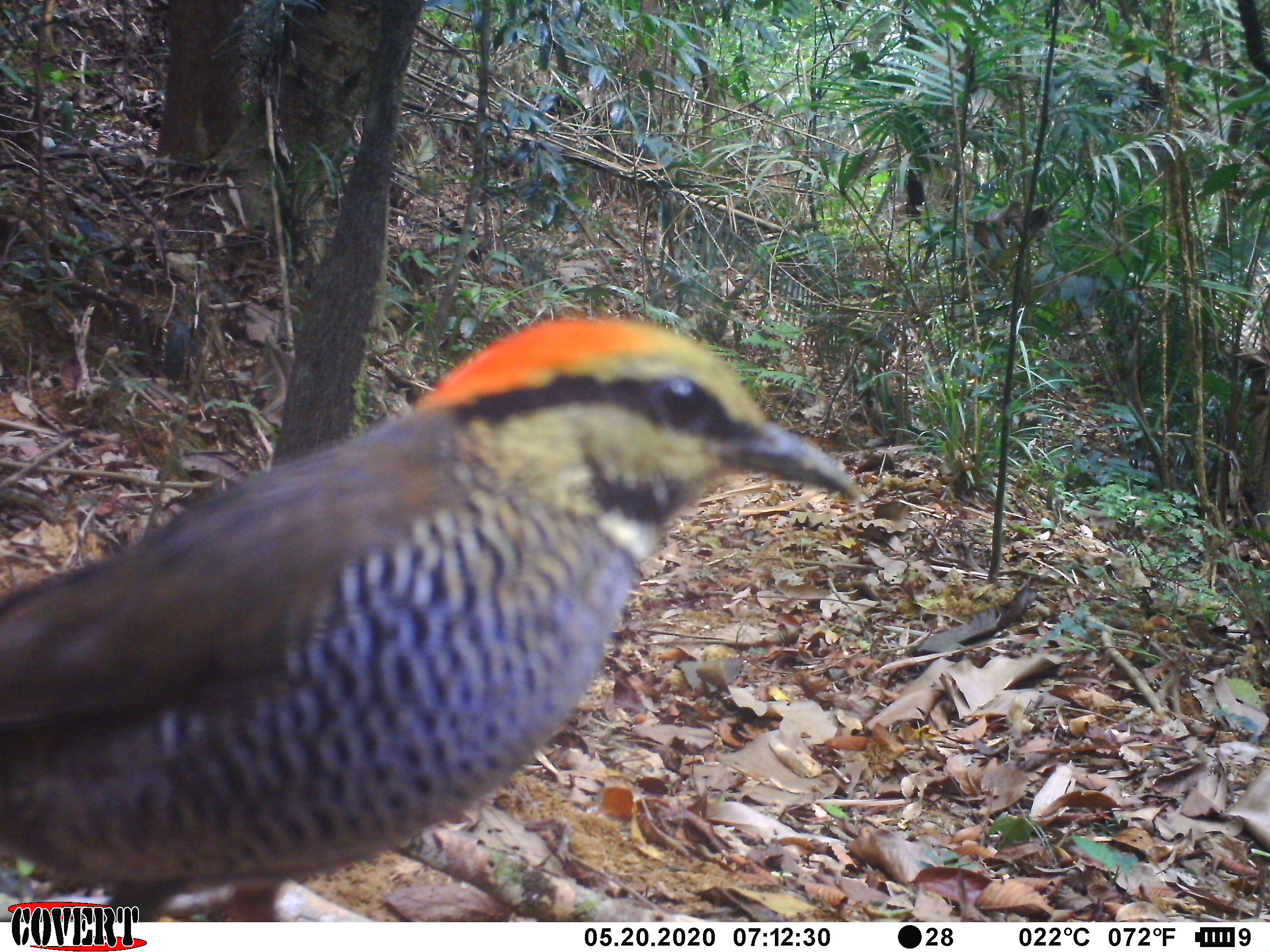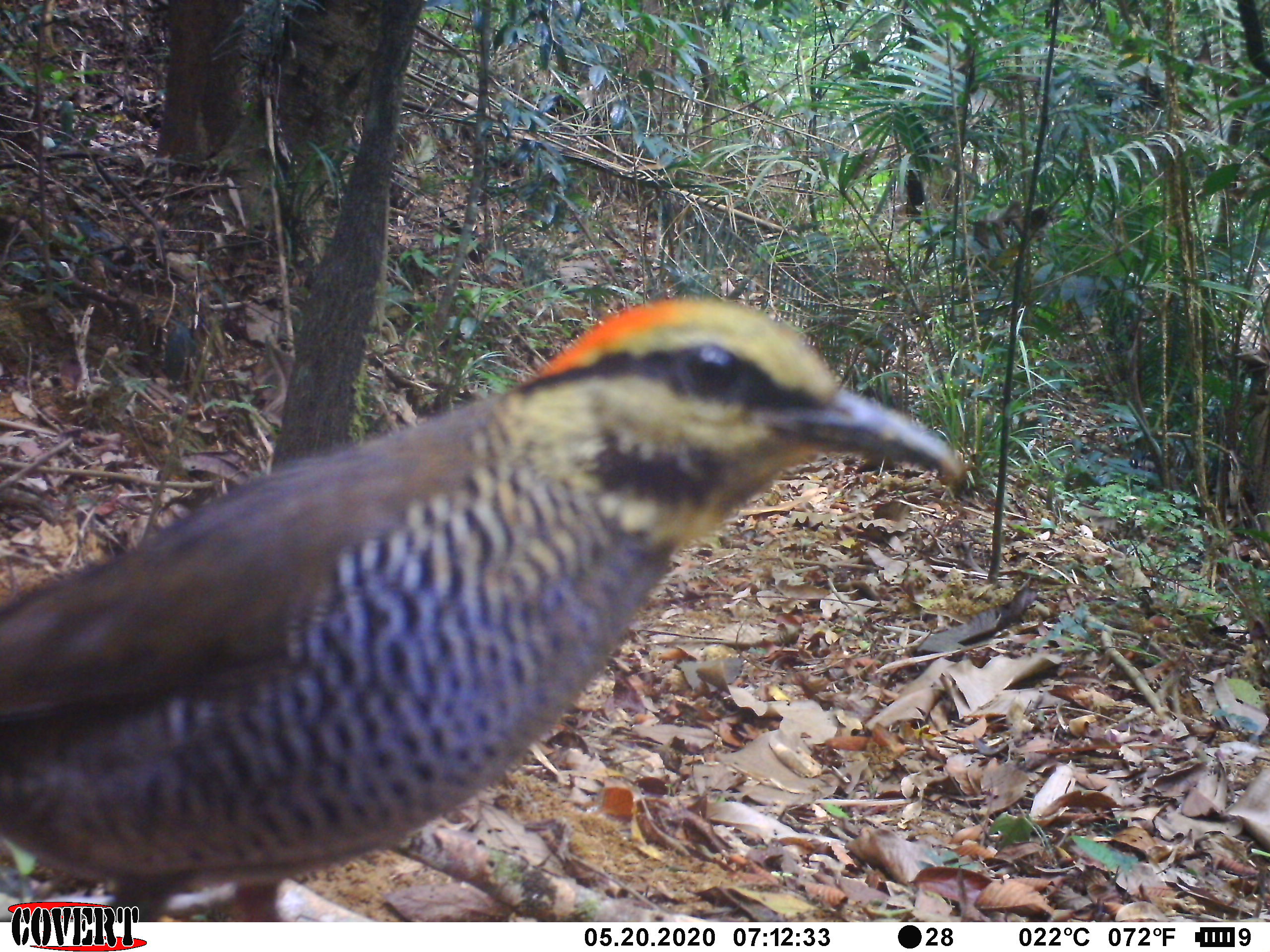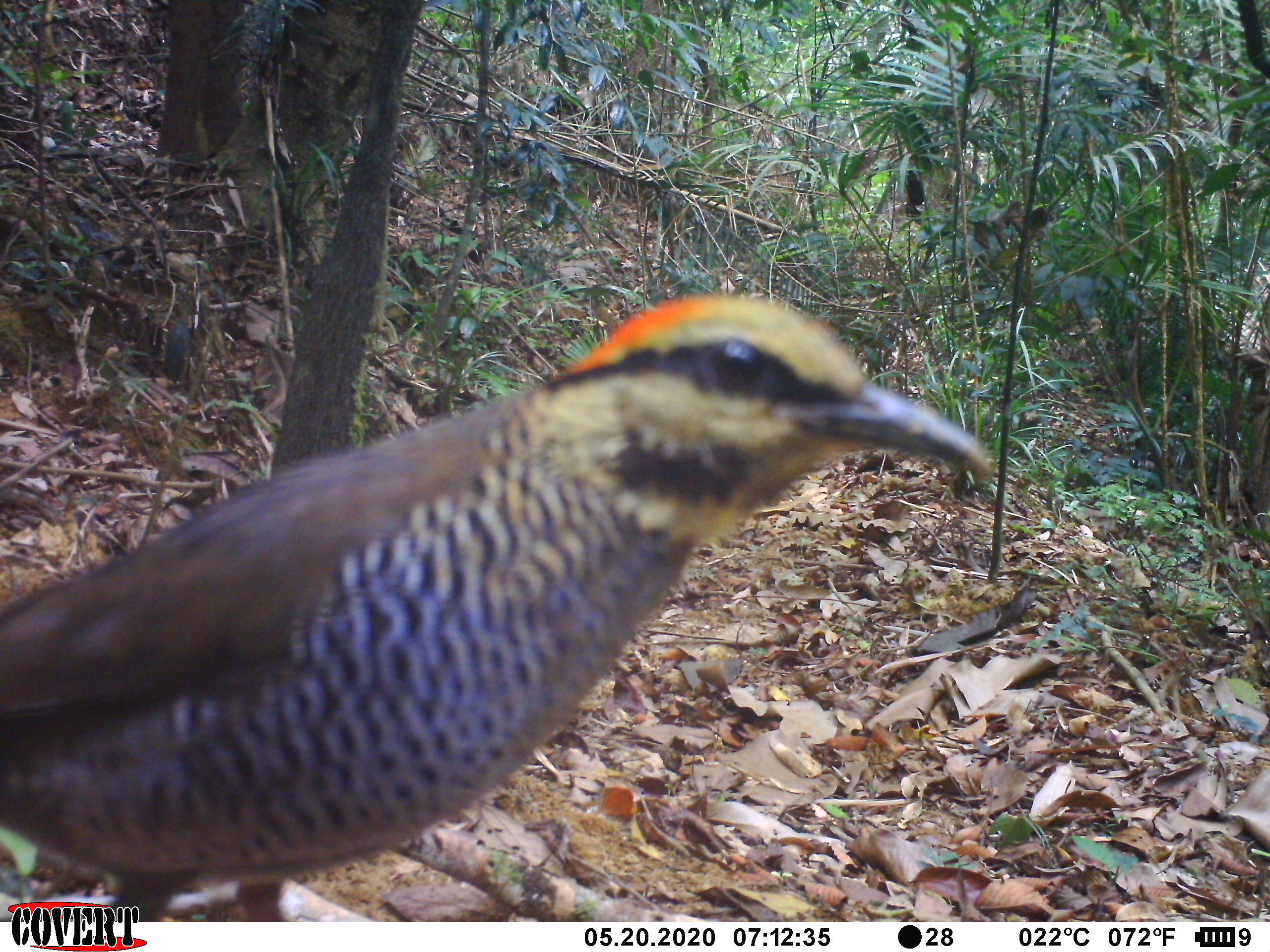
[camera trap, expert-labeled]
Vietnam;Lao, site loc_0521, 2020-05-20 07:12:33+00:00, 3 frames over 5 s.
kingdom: Animalia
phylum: Chordata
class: Mammalia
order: Carnivora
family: Mustelidae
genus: Melogale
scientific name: Melogale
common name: ferret badger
Ferret badger (Melogale). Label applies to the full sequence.